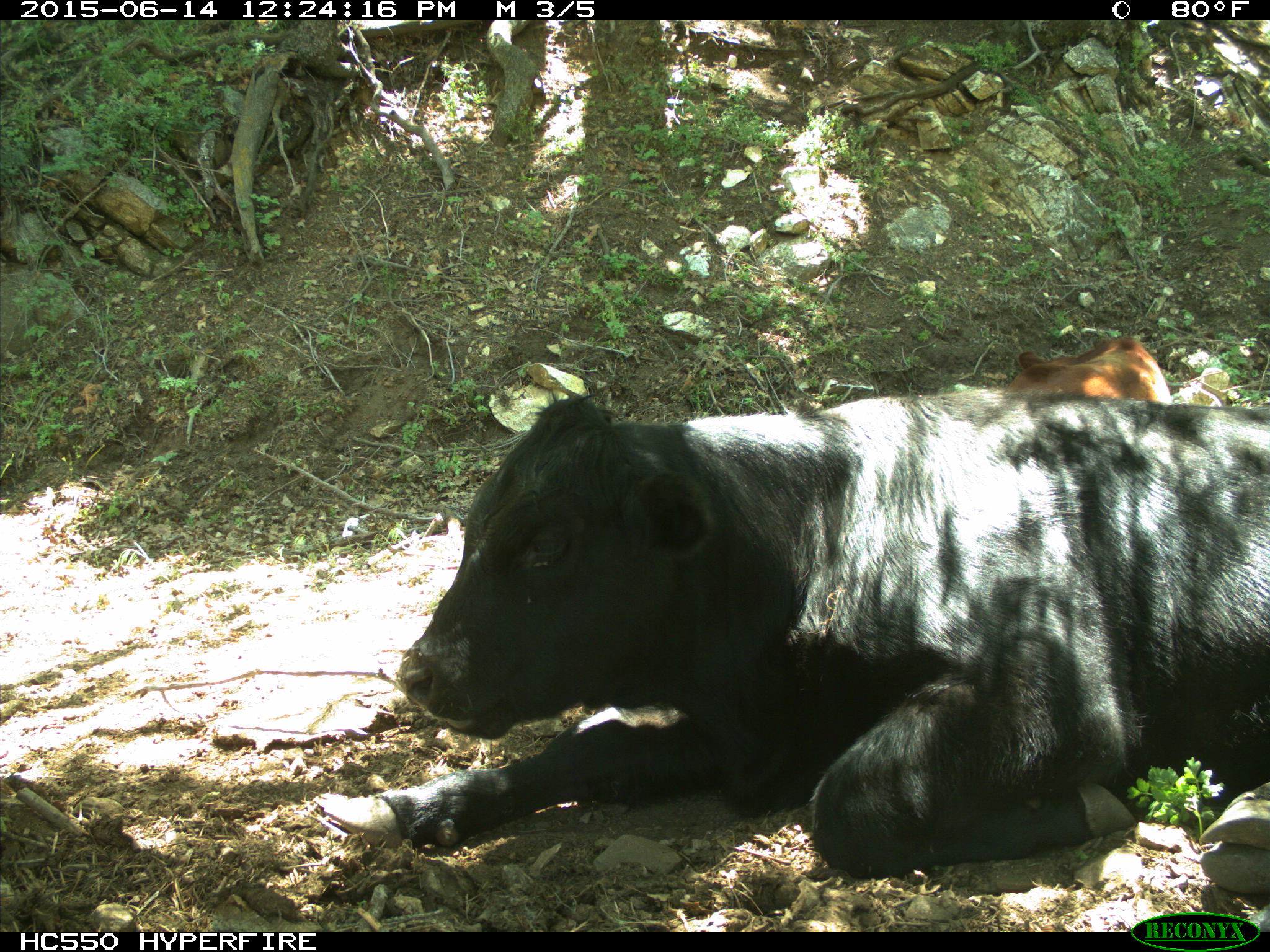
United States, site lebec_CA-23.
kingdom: Animalia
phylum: Chordata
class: Mammalia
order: Artiodactyla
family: Bovidae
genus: Bos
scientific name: Bos taurus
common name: domestic cow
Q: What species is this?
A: Bos taurus (domestic cow).